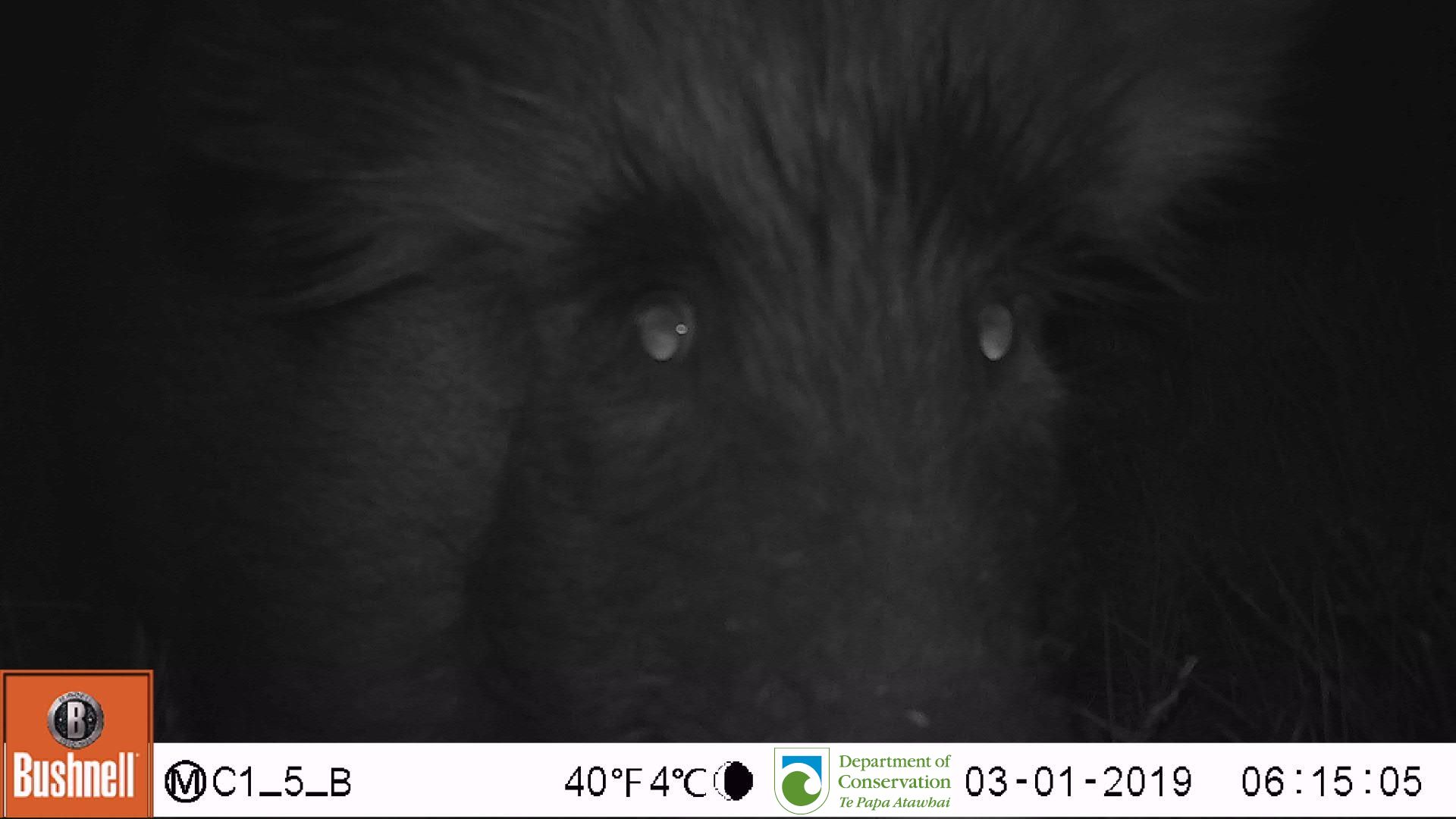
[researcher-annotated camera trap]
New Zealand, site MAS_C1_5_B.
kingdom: Animalia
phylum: Chordata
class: Mammalia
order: Artiodactyla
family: Suidae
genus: Sus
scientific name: Sus scrofa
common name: pig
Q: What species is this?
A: Pig (Sus scrofa).